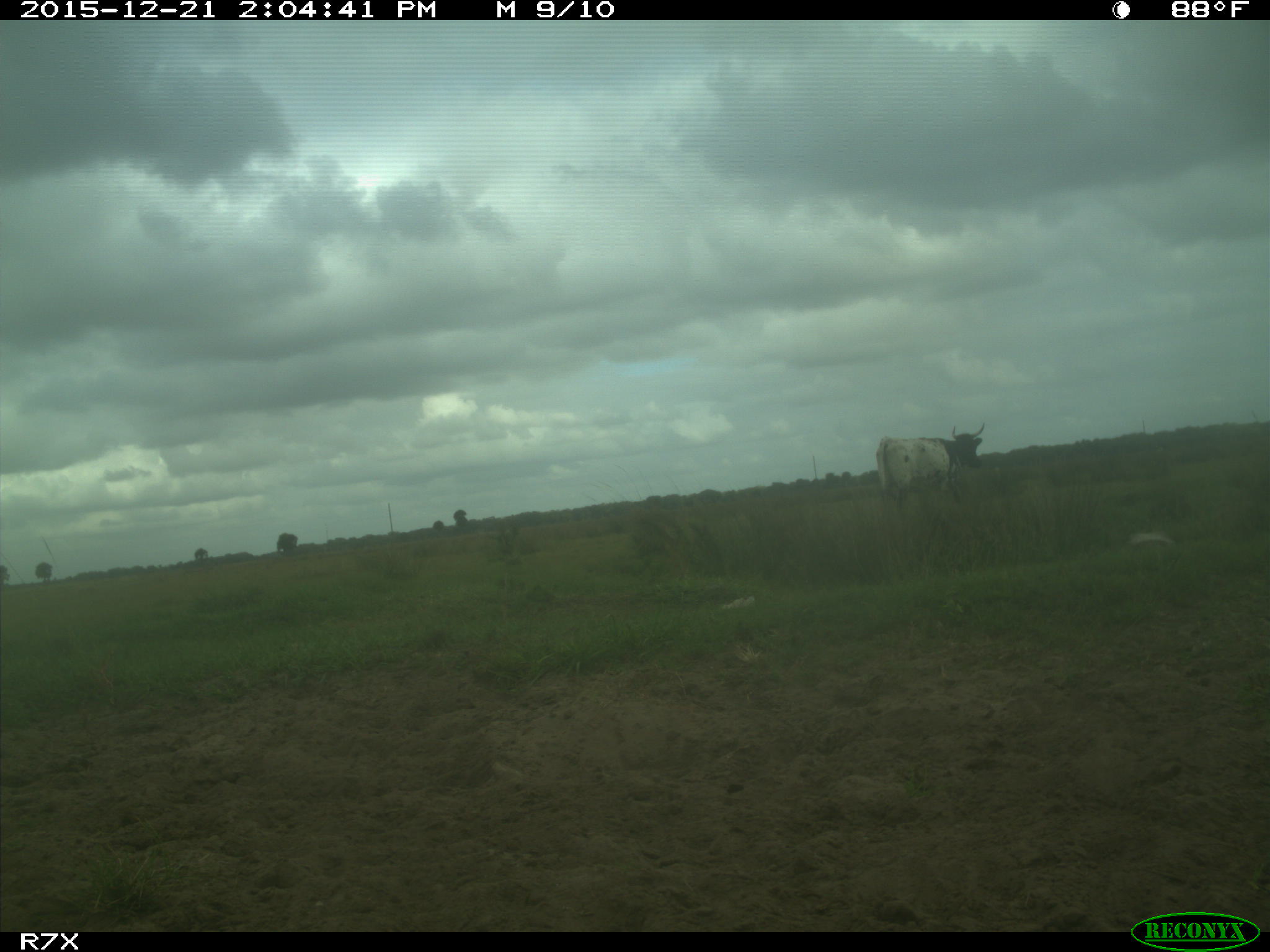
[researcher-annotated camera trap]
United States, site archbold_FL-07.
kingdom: Animalia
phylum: Chordata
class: Mammalia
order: Artiodactyla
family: Bovidae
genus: Bos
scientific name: Bos taurus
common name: domestic cow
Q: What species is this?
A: Bos taurus (domestic cow).